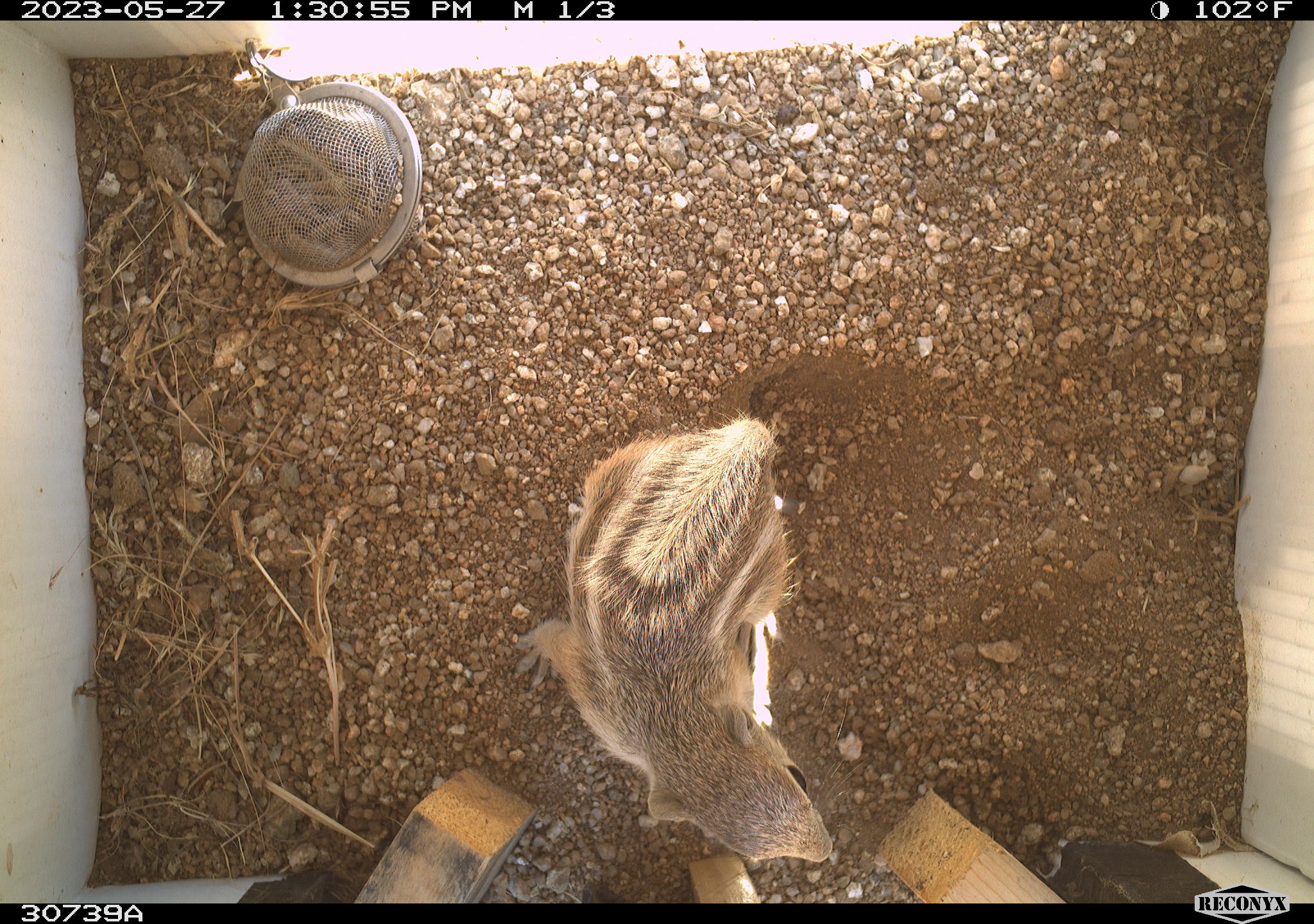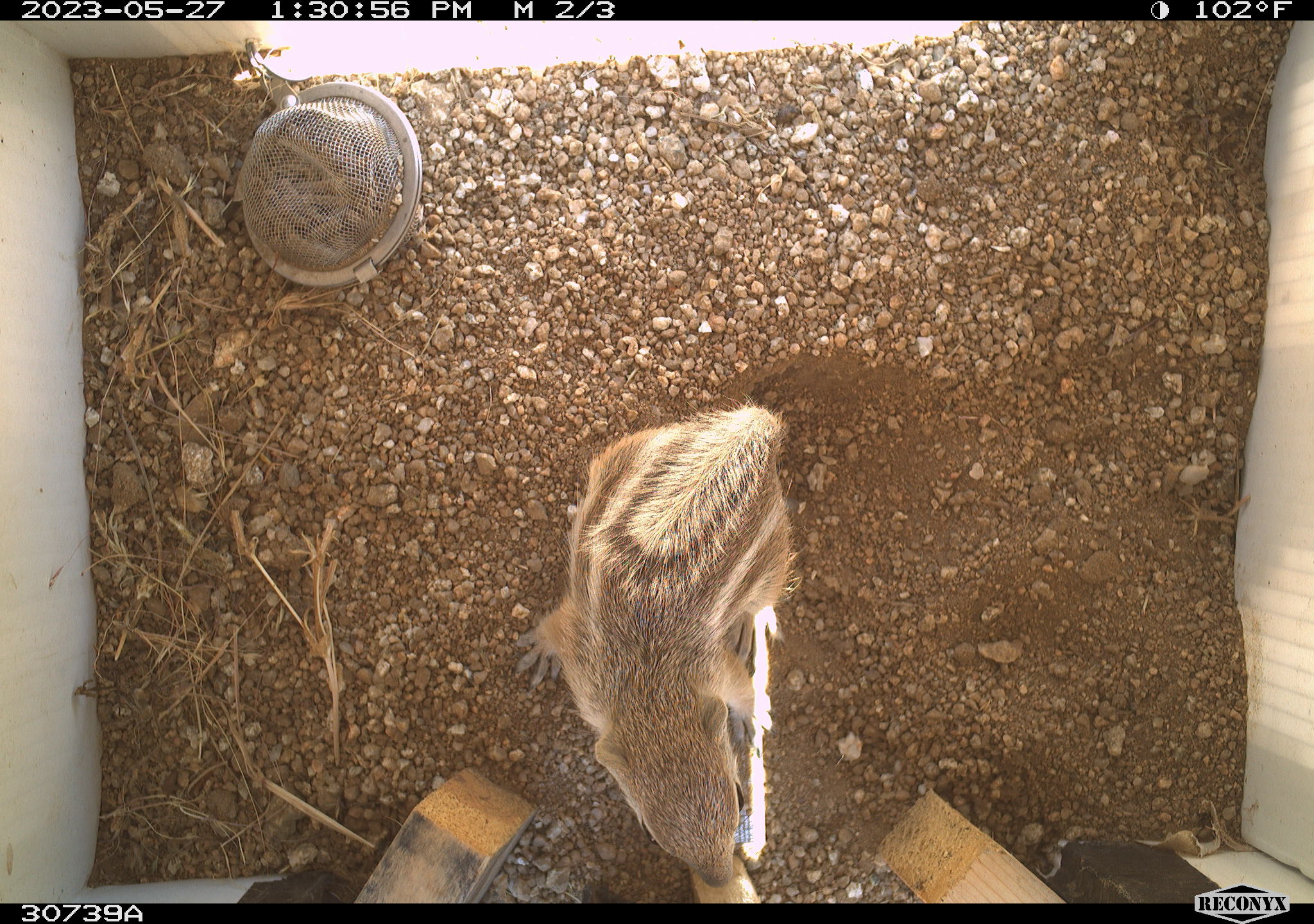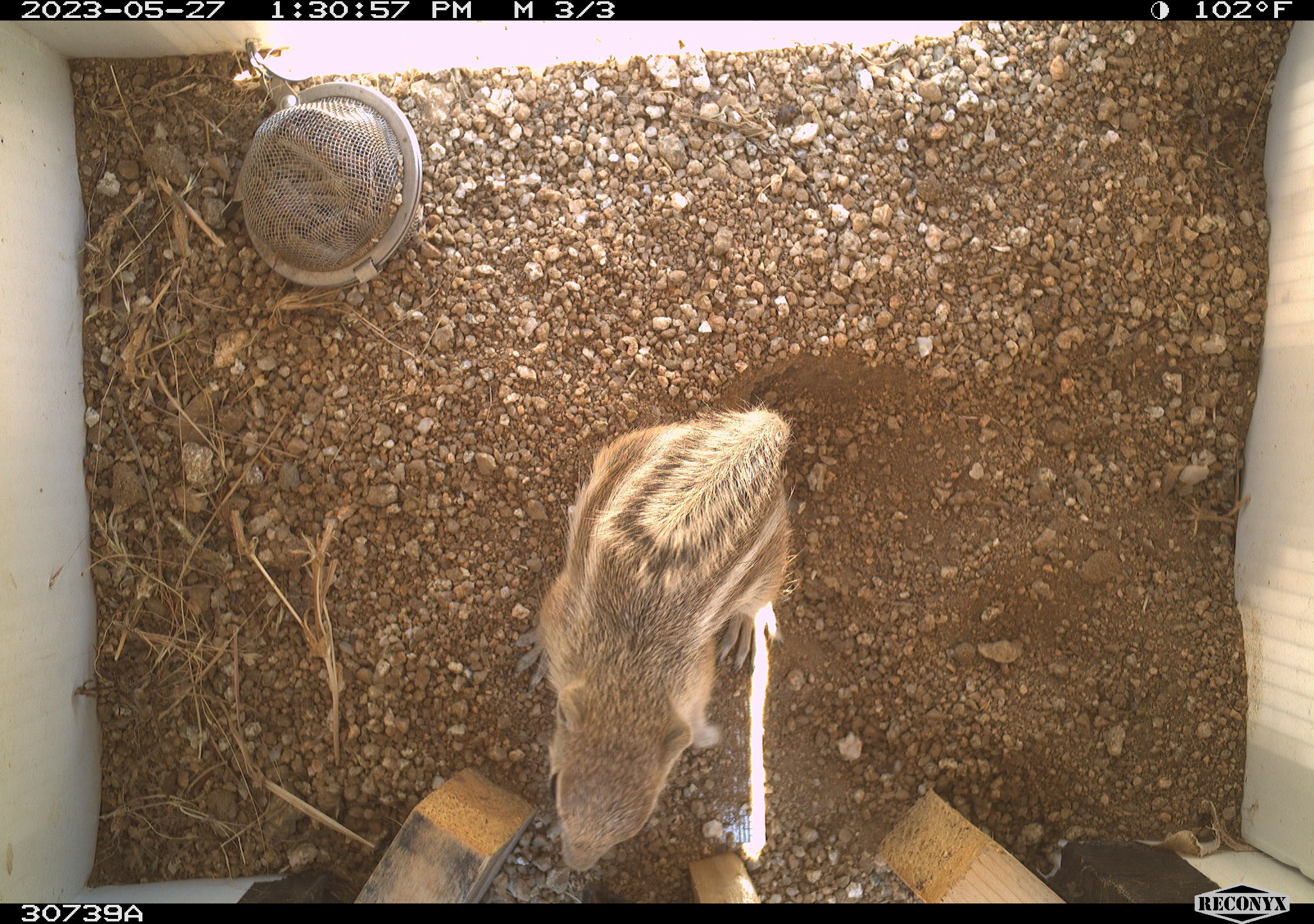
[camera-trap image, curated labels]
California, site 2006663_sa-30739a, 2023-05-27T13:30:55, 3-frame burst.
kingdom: Animalia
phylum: Chordata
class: Mammalia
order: Rodentia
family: Sciuridae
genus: Ammospermophilus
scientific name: Ammospermophilus leucurus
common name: white-tailed antelope squirrel